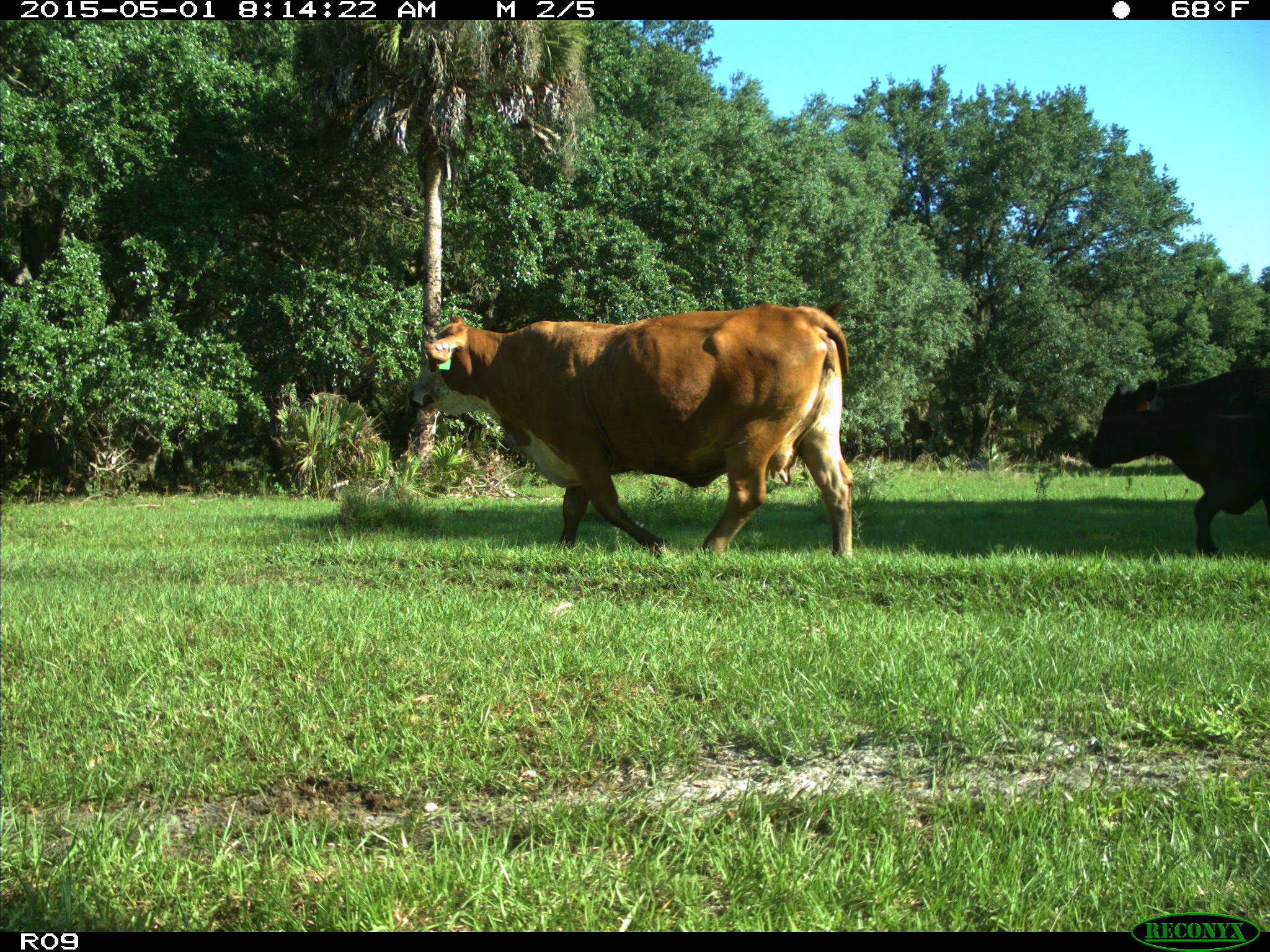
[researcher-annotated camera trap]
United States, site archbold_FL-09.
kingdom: Animalia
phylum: Chordata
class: Mammalia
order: Artiodactyla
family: Bovidae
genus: Bos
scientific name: Bos taurus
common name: domestic cow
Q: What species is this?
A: Bos taurus (domestic cow).